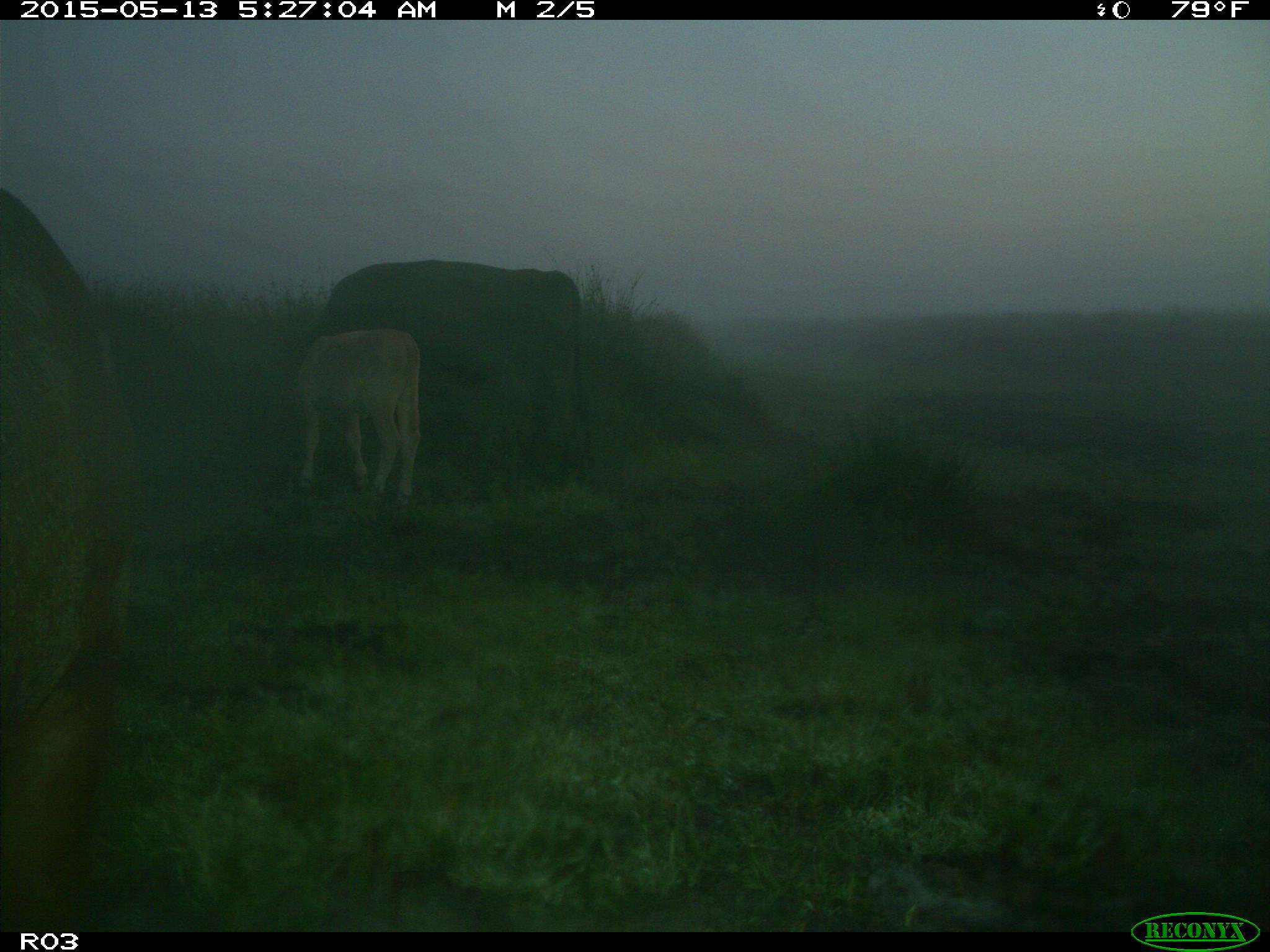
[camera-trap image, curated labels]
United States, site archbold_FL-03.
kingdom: Animalia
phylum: Chordata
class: Mammalia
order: Artiodactyla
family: Bovidae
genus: Bos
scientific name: Bos taurus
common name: domestic cow